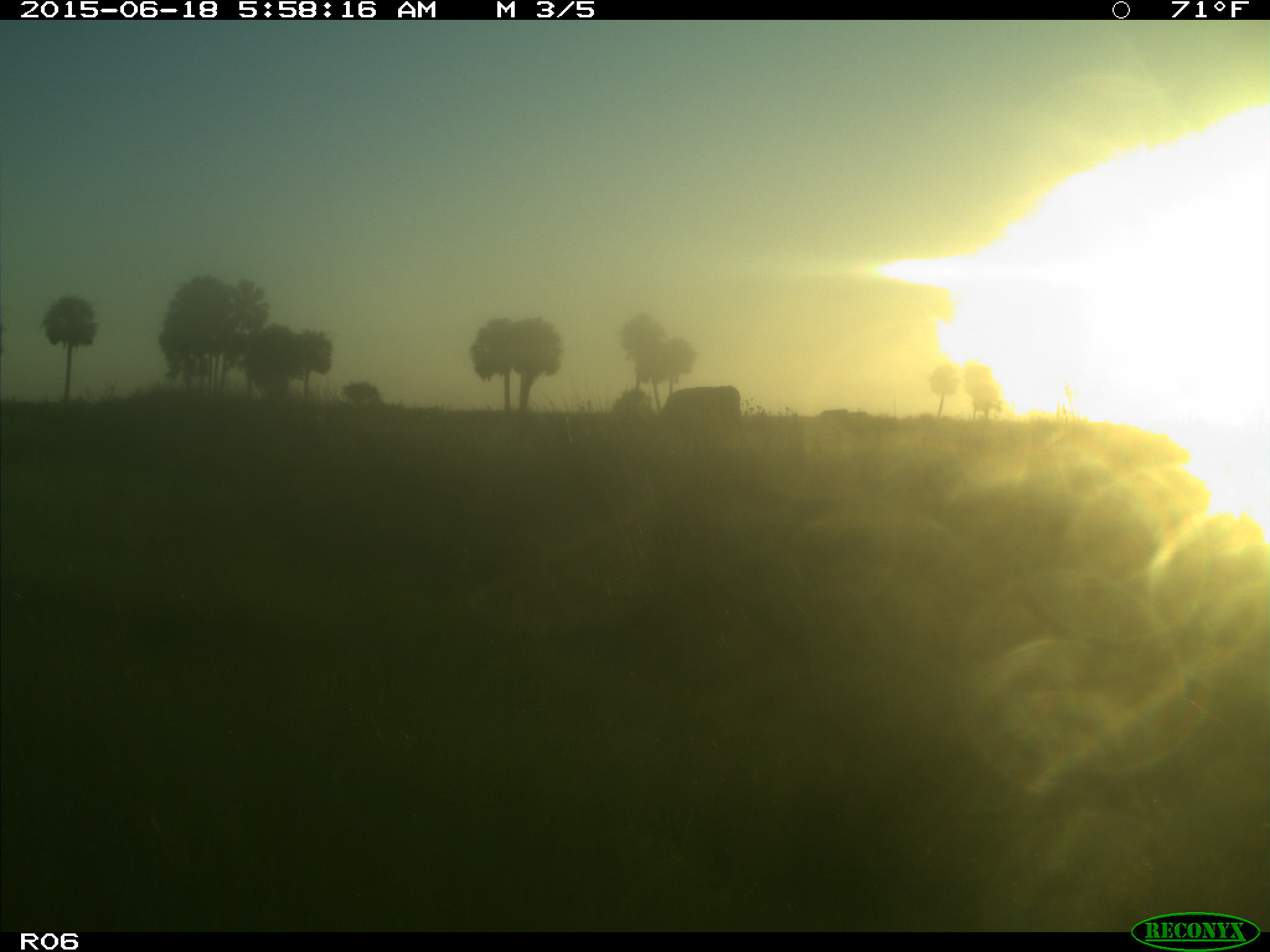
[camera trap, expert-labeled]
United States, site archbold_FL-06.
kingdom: Animalia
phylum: Chordata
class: Mammalia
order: Artiodactyla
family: Bovidae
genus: Bos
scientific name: Bos taurus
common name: domestic cow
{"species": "Bos taurus (domestic cow)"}